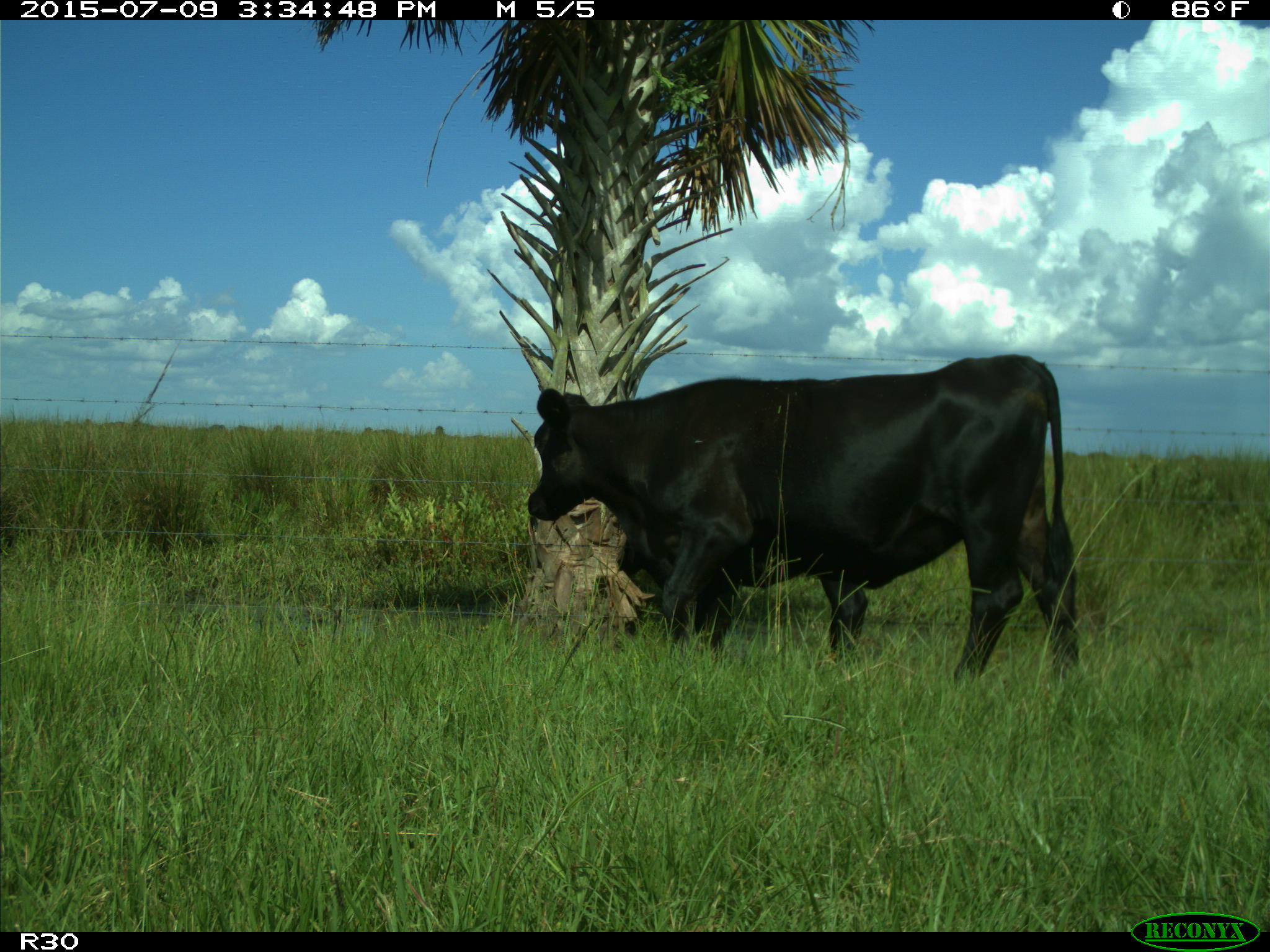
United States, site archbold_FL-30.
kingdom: Animalia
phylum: Chordata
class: Mammalia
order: Artiodactyla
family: Bovidae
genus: Bos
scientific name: Bos taurus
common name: domestic cow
Bos taurus (domestic cow).